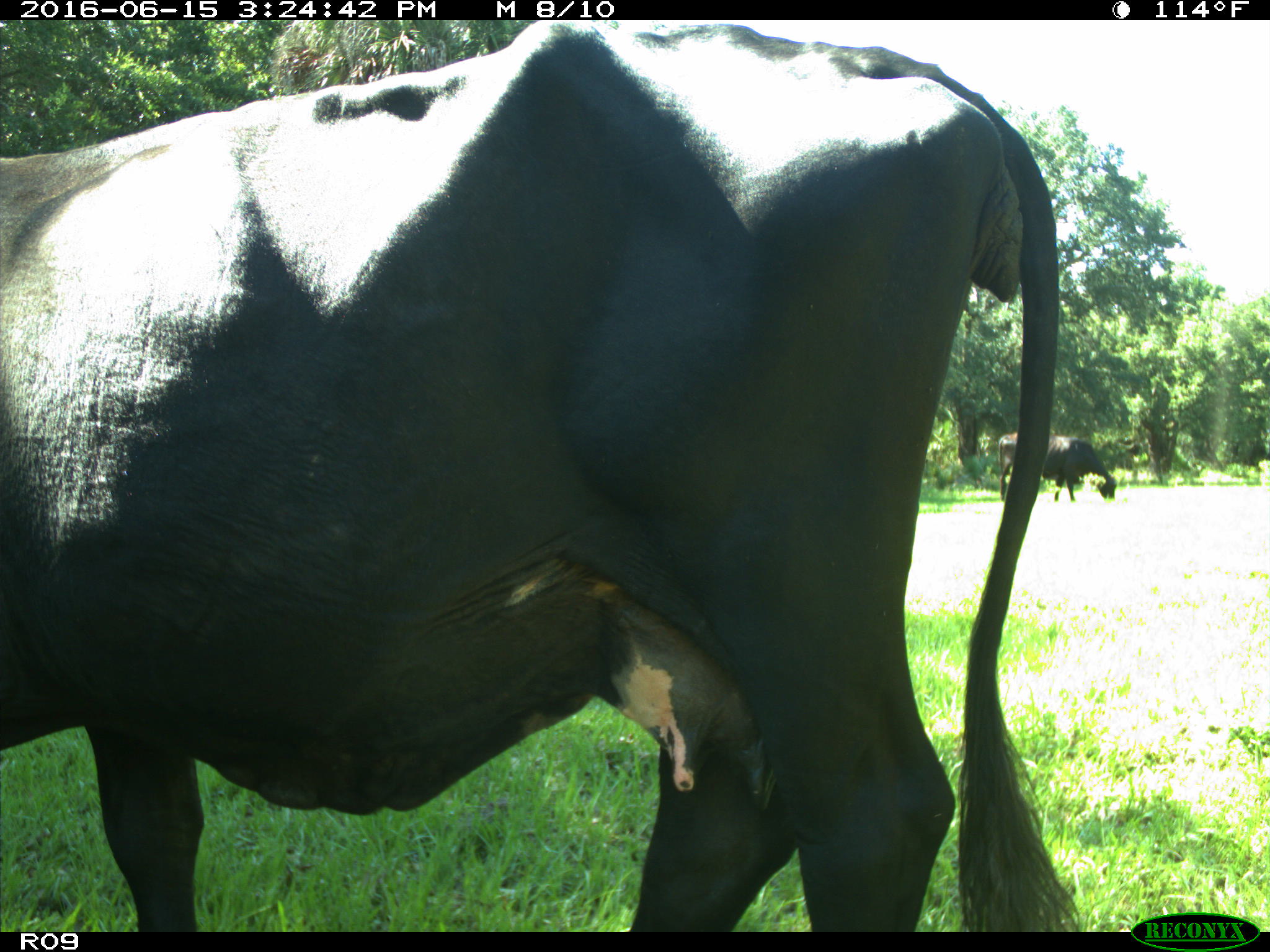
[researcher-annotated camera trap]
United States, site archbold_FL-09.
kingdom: Animalia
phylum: Chordata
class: Mammalia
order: Artiodactyla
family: Bovidae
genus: Bos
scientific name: Bos taurus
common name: domestic cow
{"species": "Bos taurus (domestic cow)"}